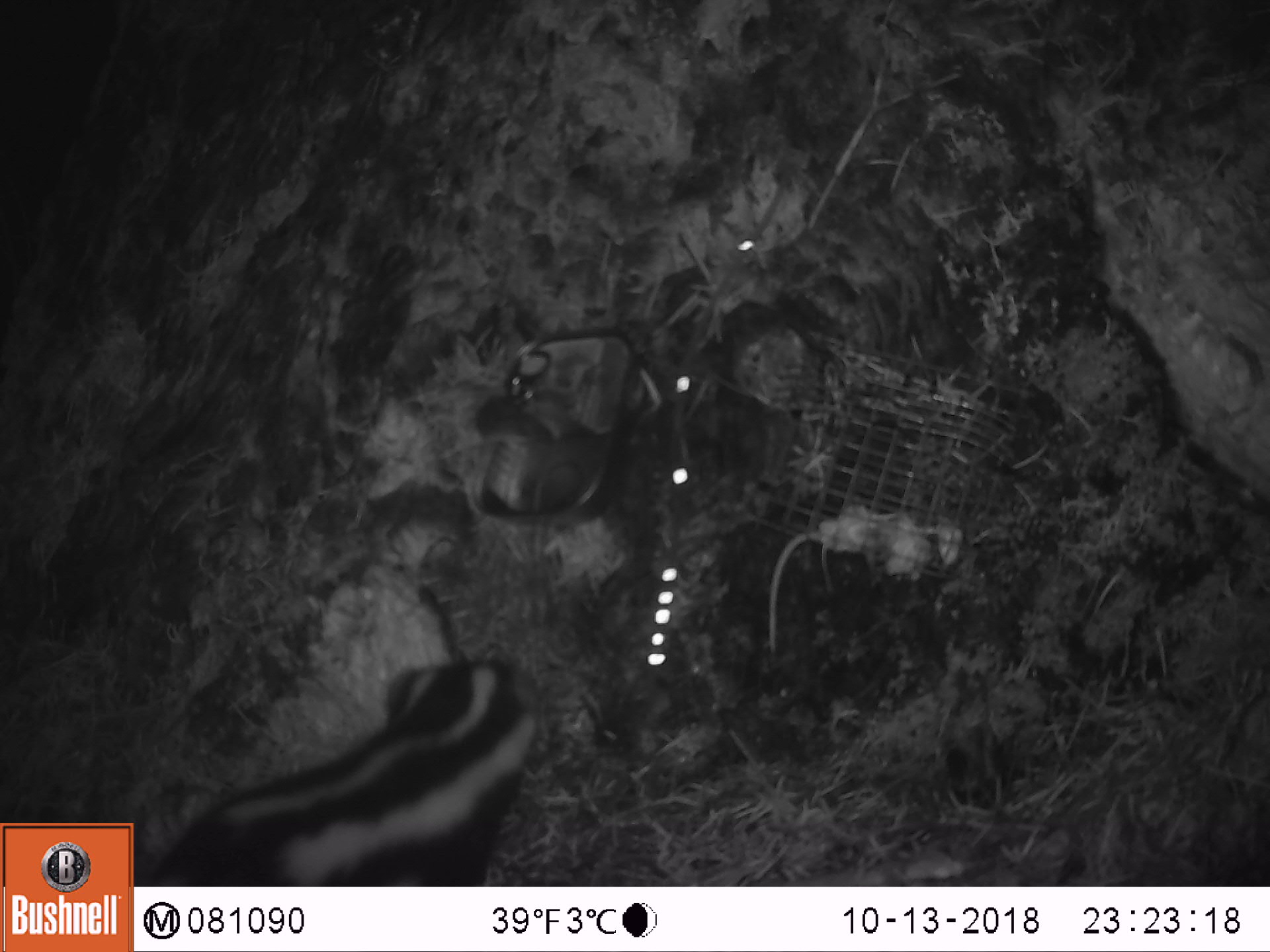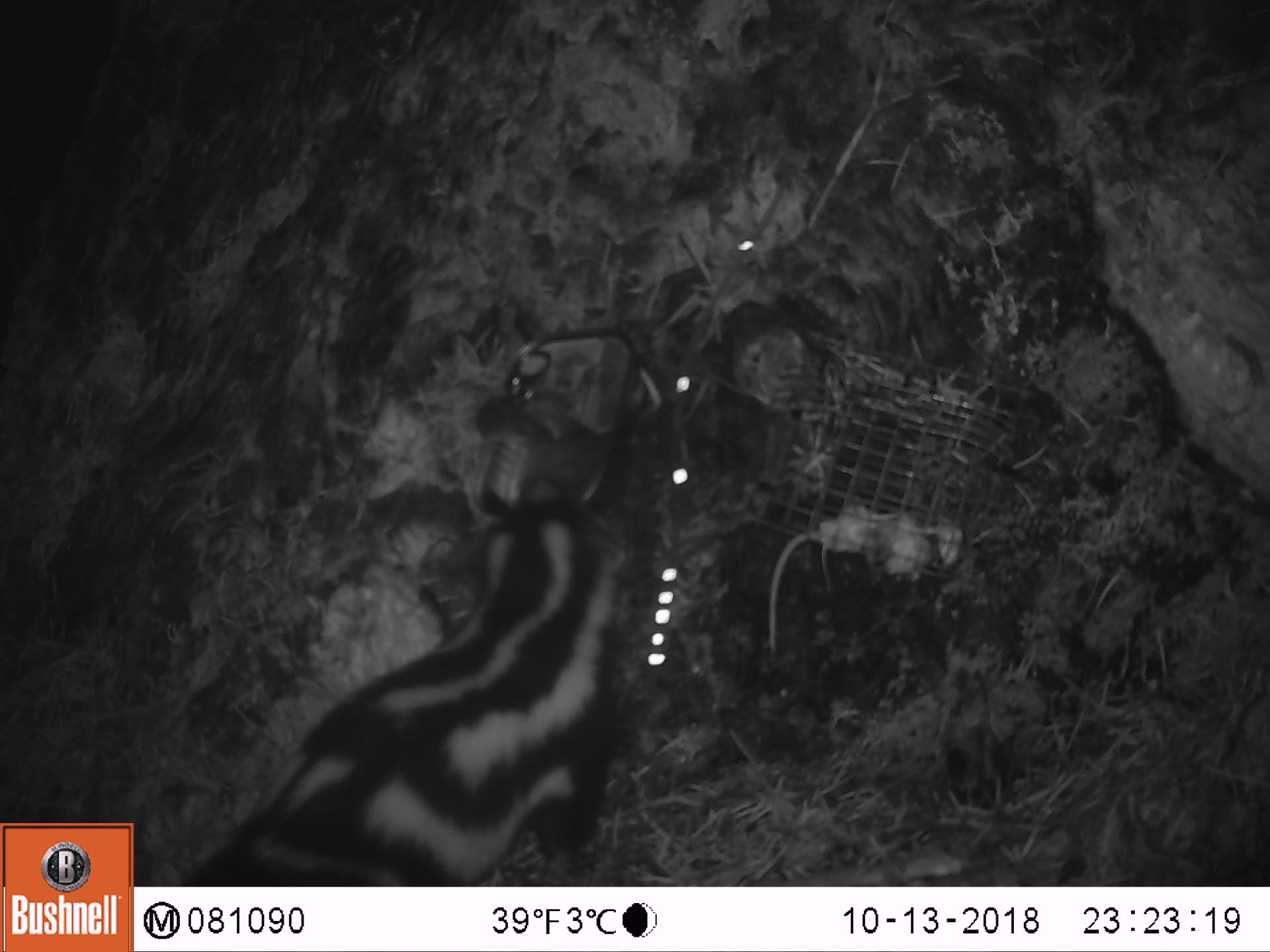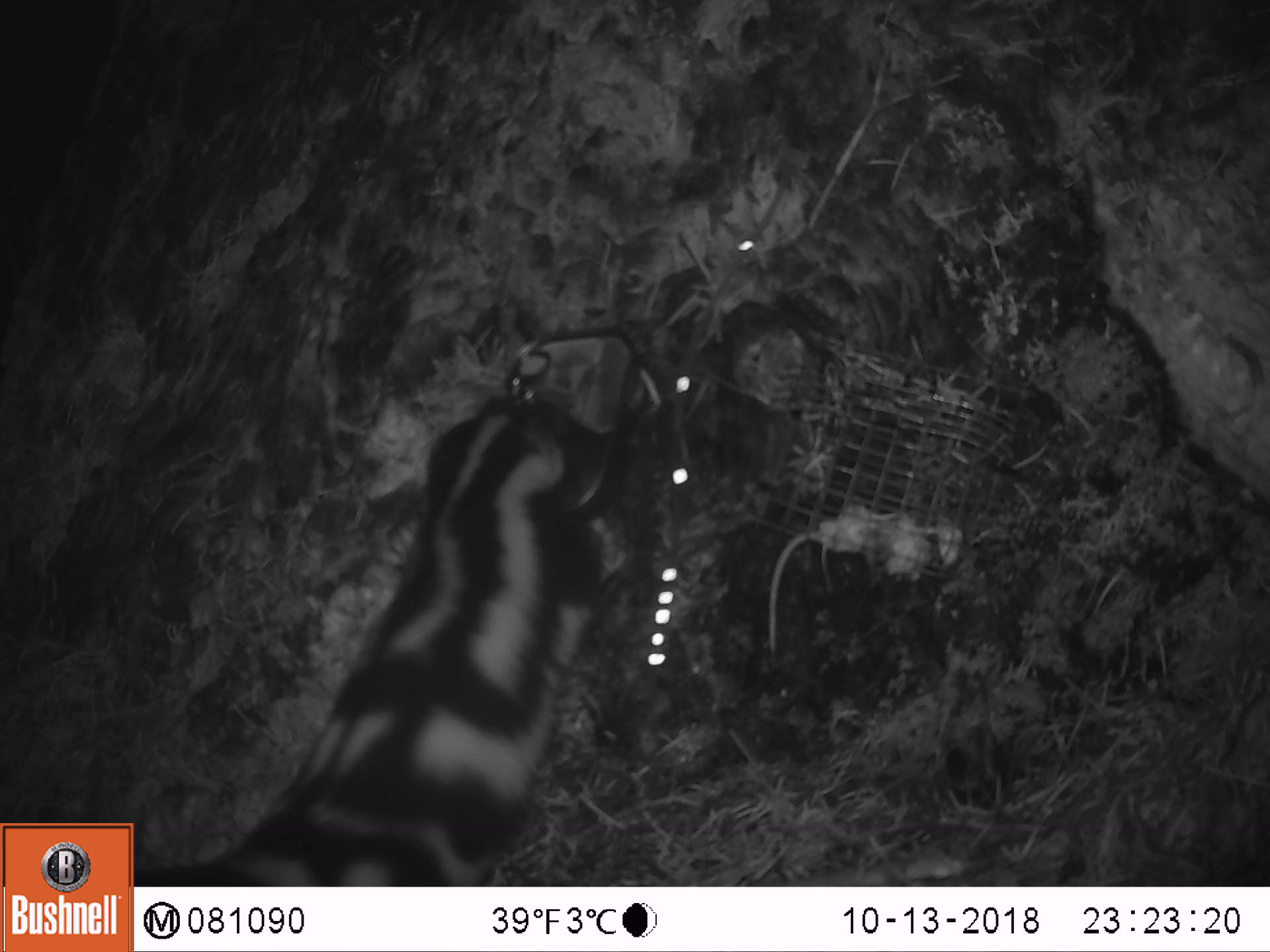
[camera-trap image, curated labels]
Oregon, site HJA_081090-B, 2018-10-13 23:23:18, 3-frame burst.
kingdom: Animalia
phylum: Chordata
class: Mammalia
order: Carnivora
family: Mephitidae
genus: Spilogale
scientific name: Spilogale gracilis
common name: western spotted skunk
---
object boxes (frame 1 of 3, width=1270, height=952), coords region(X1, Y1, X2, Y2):
western spotted skunk: region(139, 632, 583, 886)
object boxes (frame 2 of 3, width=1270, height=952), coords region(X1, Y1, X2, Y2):
western spotted skunk: region(155, 460, 642, 877)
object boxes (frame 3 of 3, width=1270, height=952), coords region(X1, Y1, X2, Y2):
western spotted skunk: region(139, 383, 641, 881)